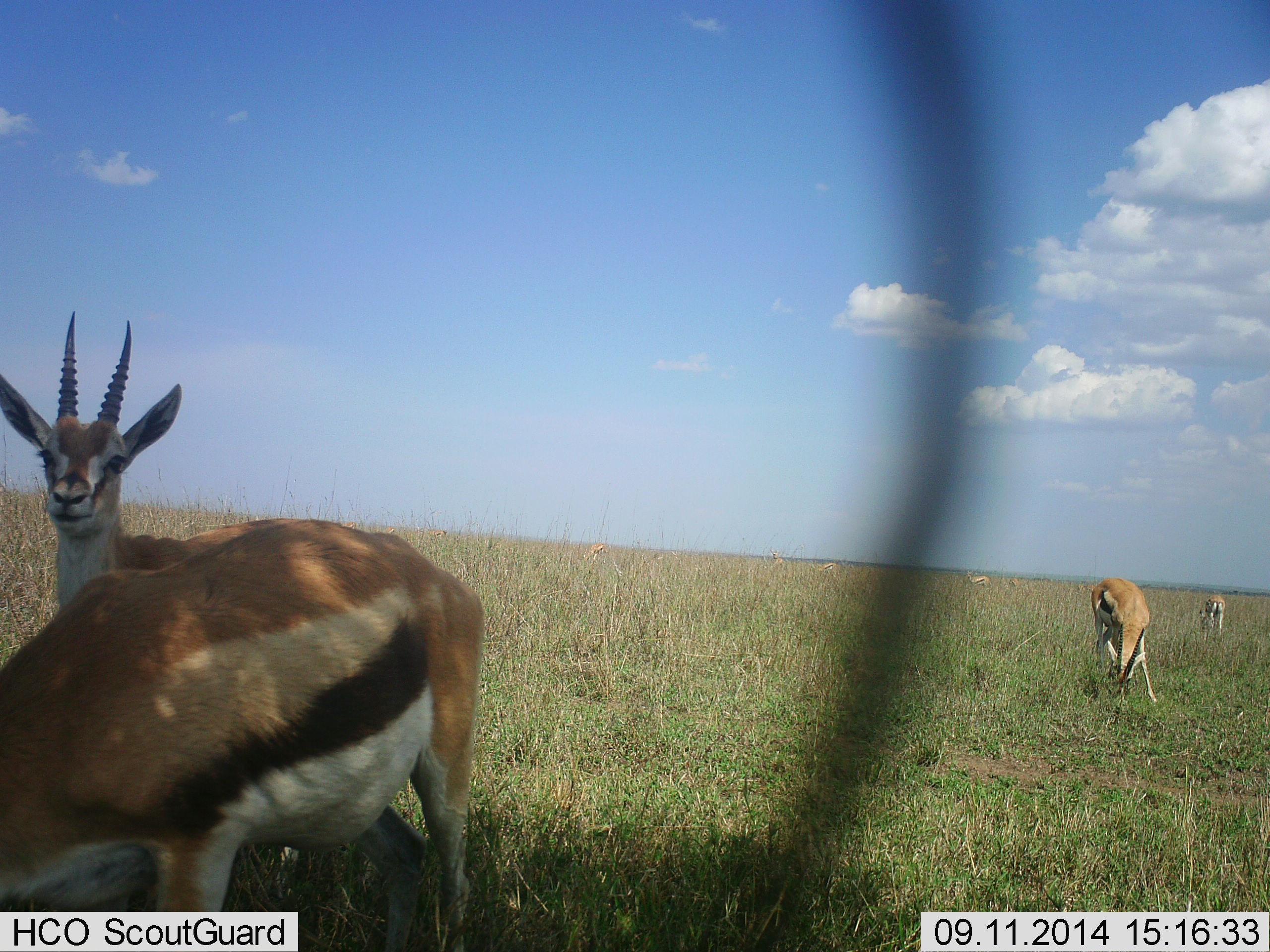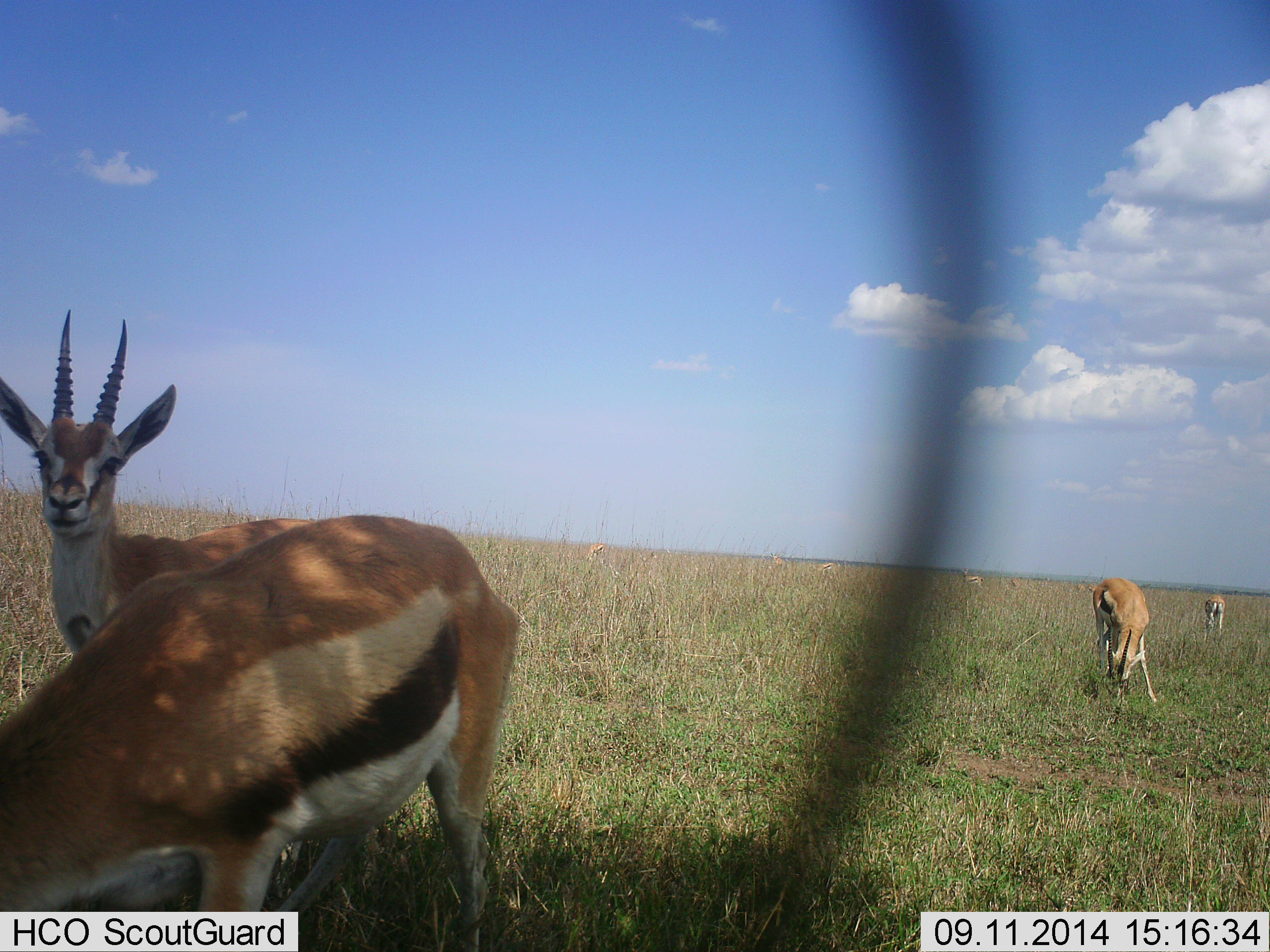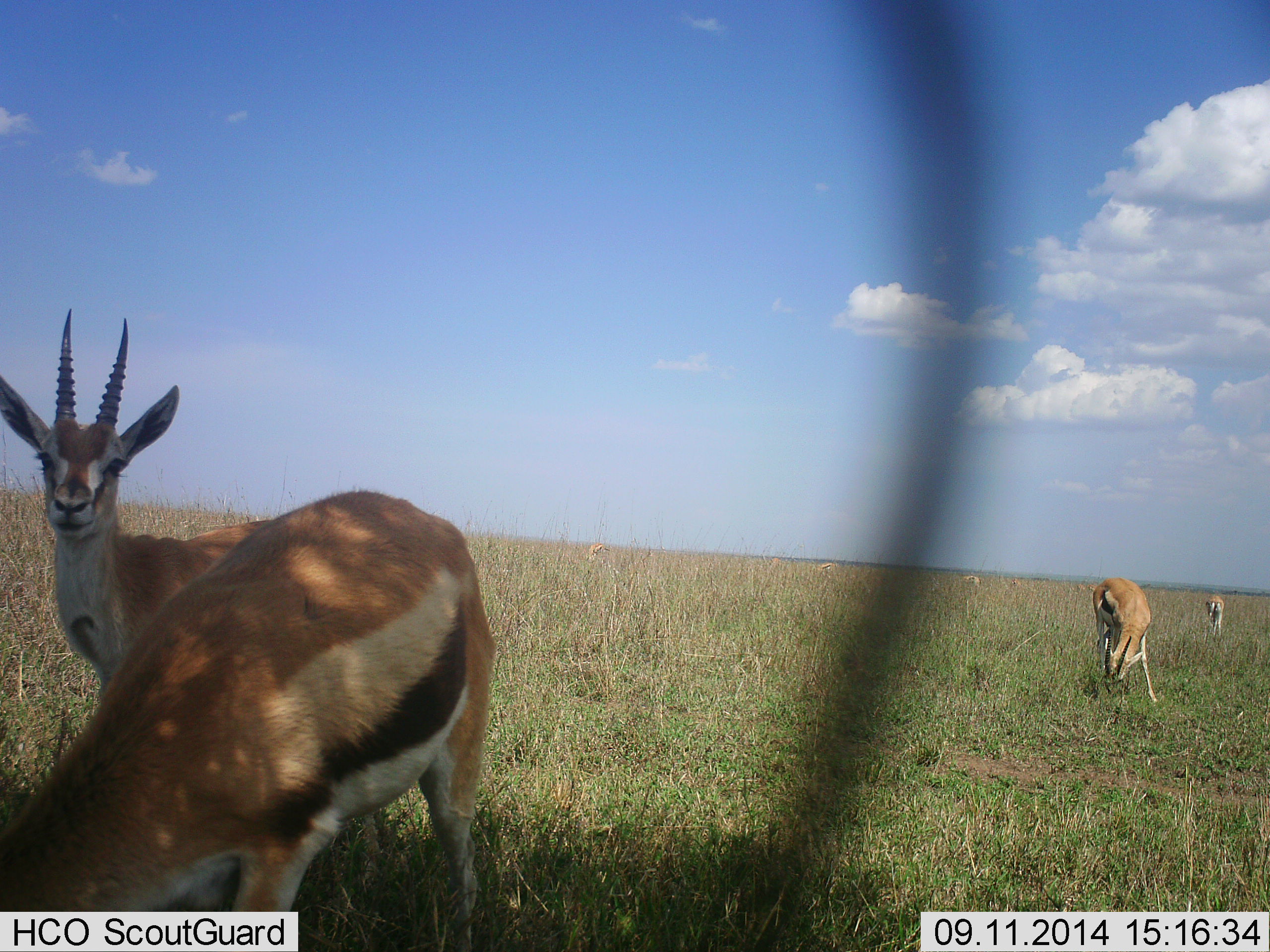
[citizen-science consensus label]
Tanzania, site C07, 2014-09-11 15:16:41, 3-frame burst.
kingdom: Animalia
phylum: Chordata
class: Mammalia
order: Artiodactyla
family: Bovidae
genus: Eudorcas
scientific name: Eudorcas thomsonii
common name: thomson's gazelle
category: gazellethomsons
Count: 8.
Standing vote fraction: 90%.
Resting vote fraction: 0%.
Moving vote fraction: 20%.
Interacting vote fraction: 0%.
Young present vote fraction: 10%.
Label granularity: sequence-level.